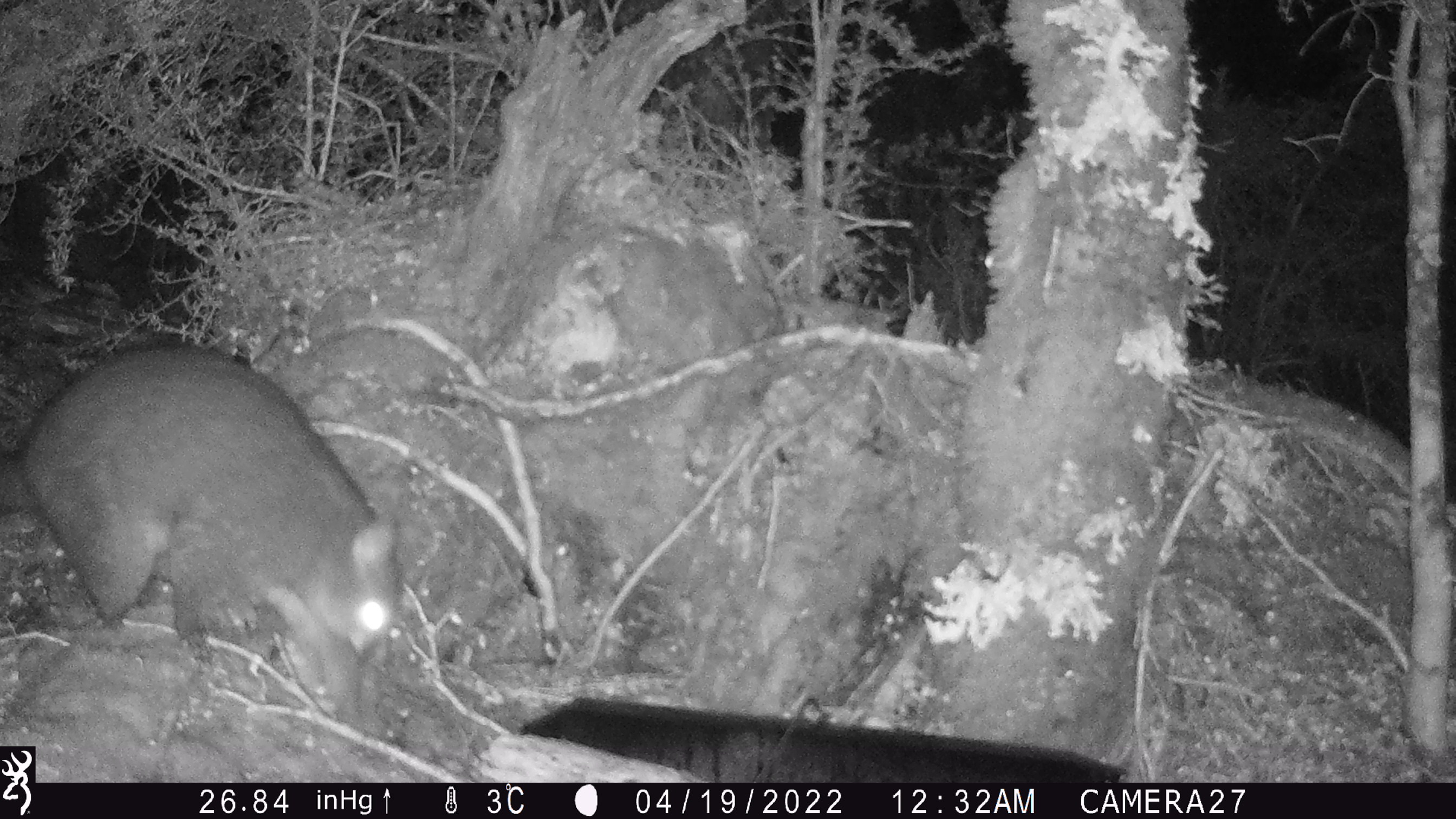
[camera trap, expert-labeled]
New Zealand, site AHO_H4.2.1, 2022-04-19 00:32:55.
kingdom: Animalia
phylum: Chordata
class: Mammalia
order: Diprotodontia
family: Phalangeridae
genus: Trichosurus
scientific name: Trichosurus vulpecula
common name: common brushtail possum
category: possum